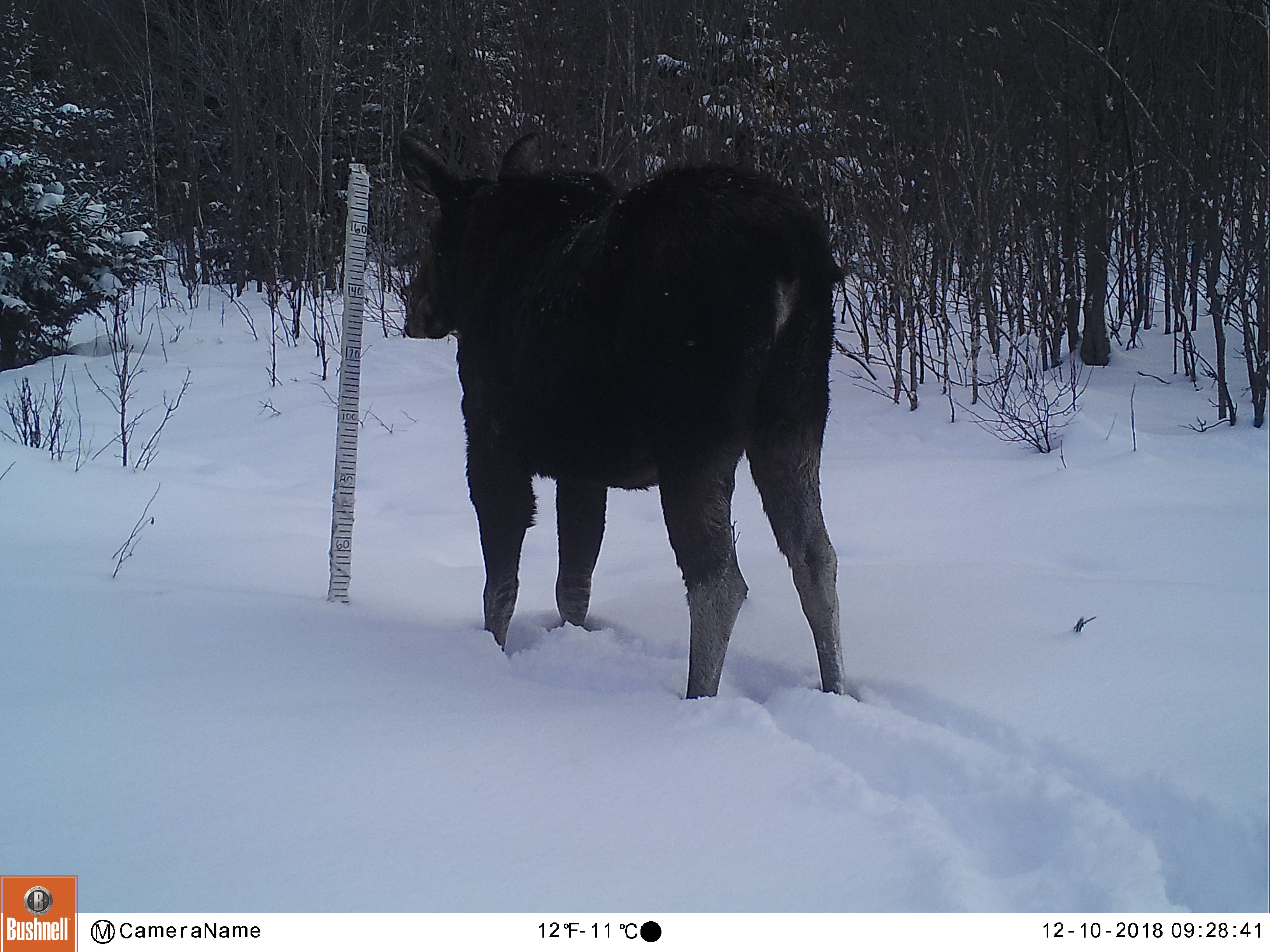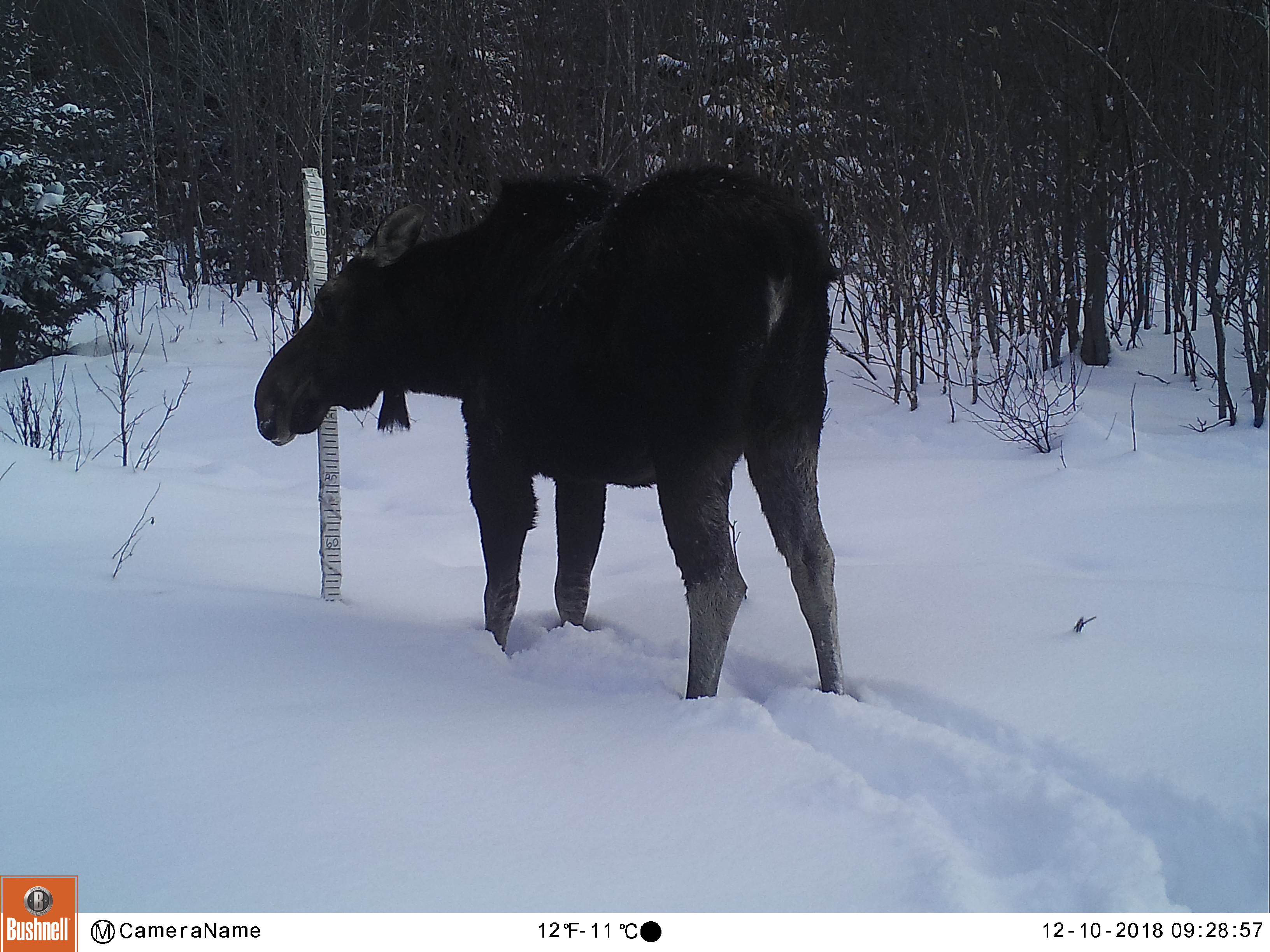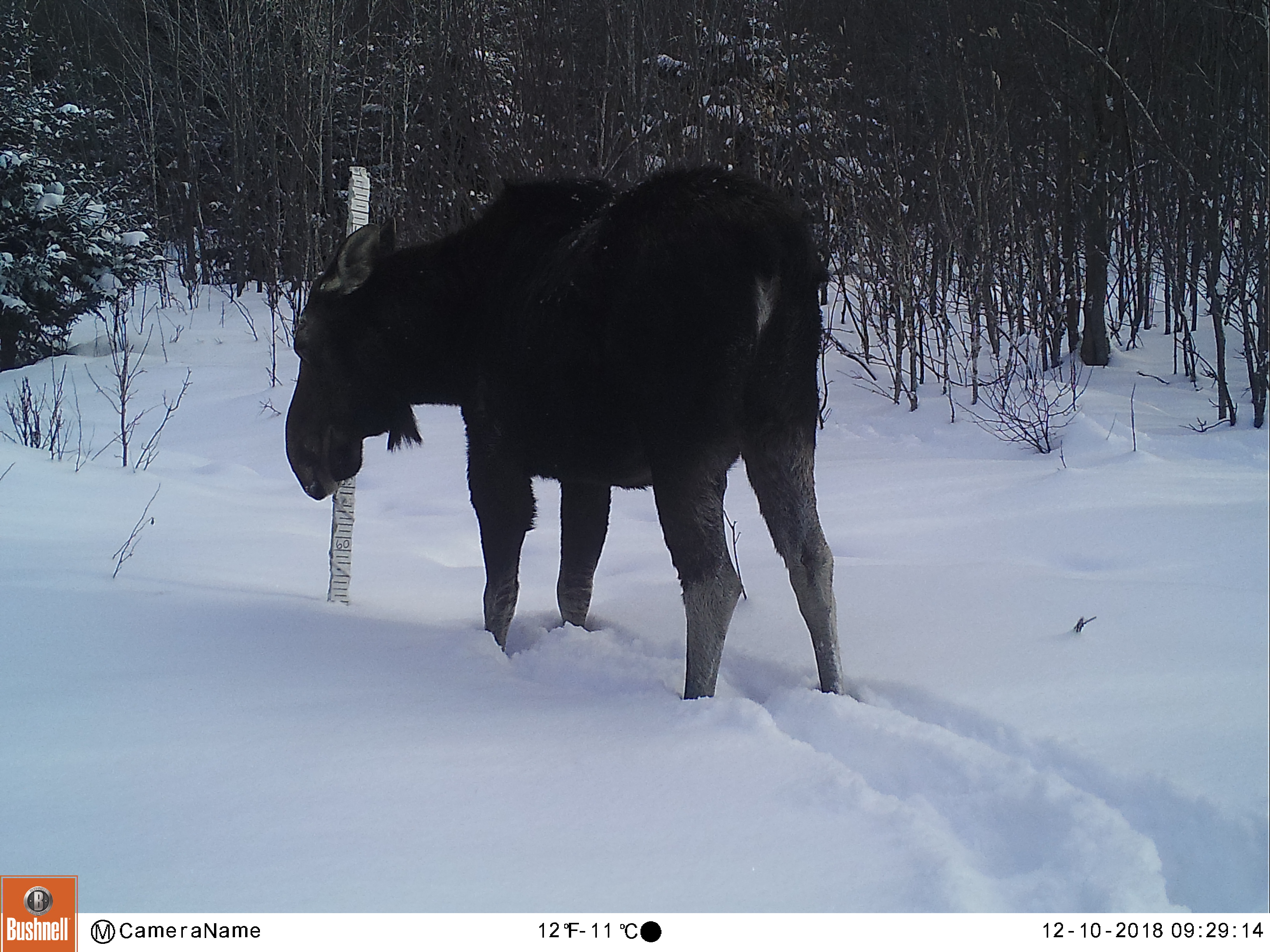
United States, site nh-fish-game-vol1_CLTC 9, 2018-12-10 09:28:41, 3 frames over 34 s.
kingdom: Animalia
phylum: Chordata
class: Mammalia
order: Artiodactyla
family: Cervidae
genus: Alces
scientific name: Alces alces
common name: moose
Moose (Alces alces).